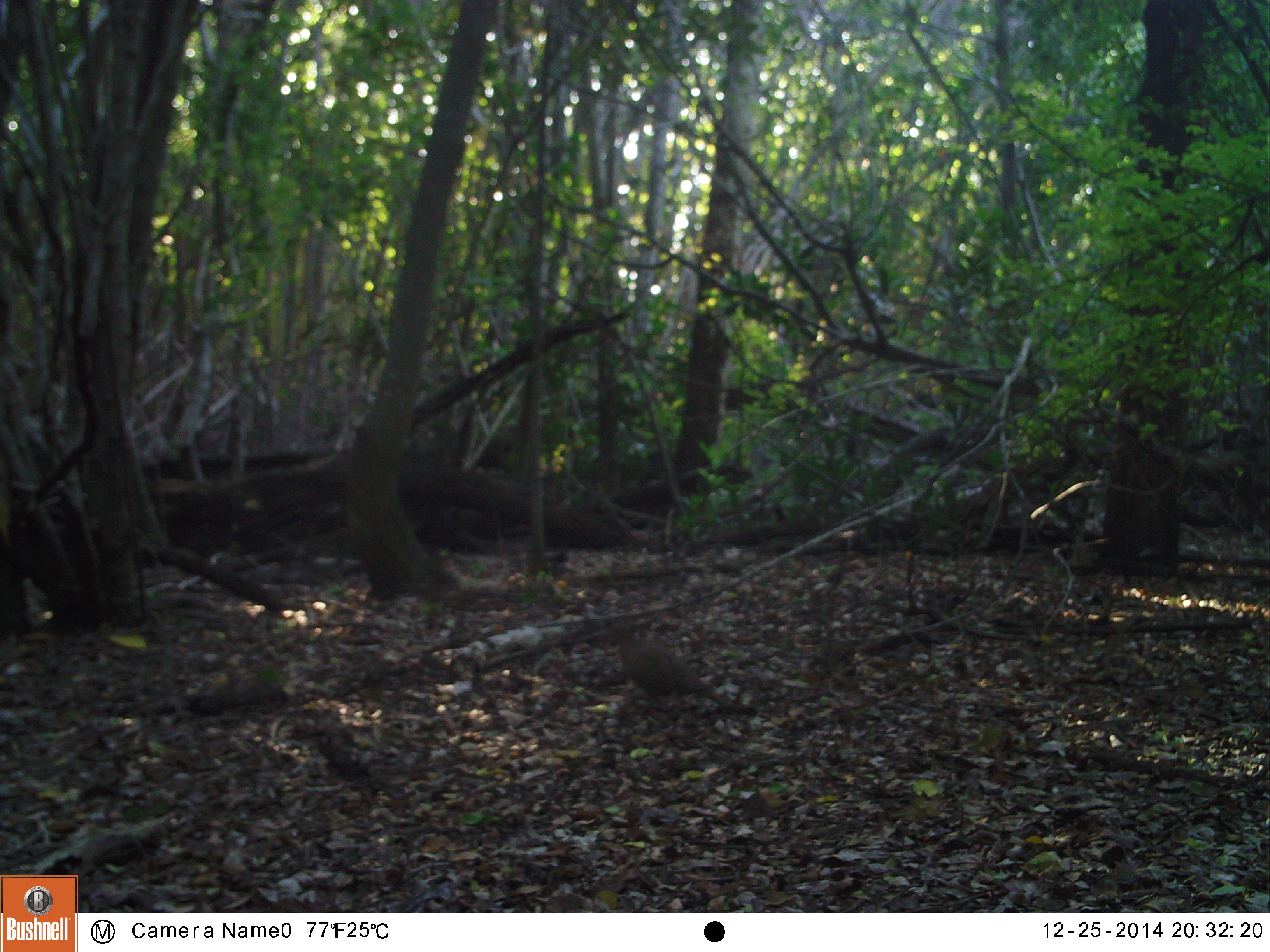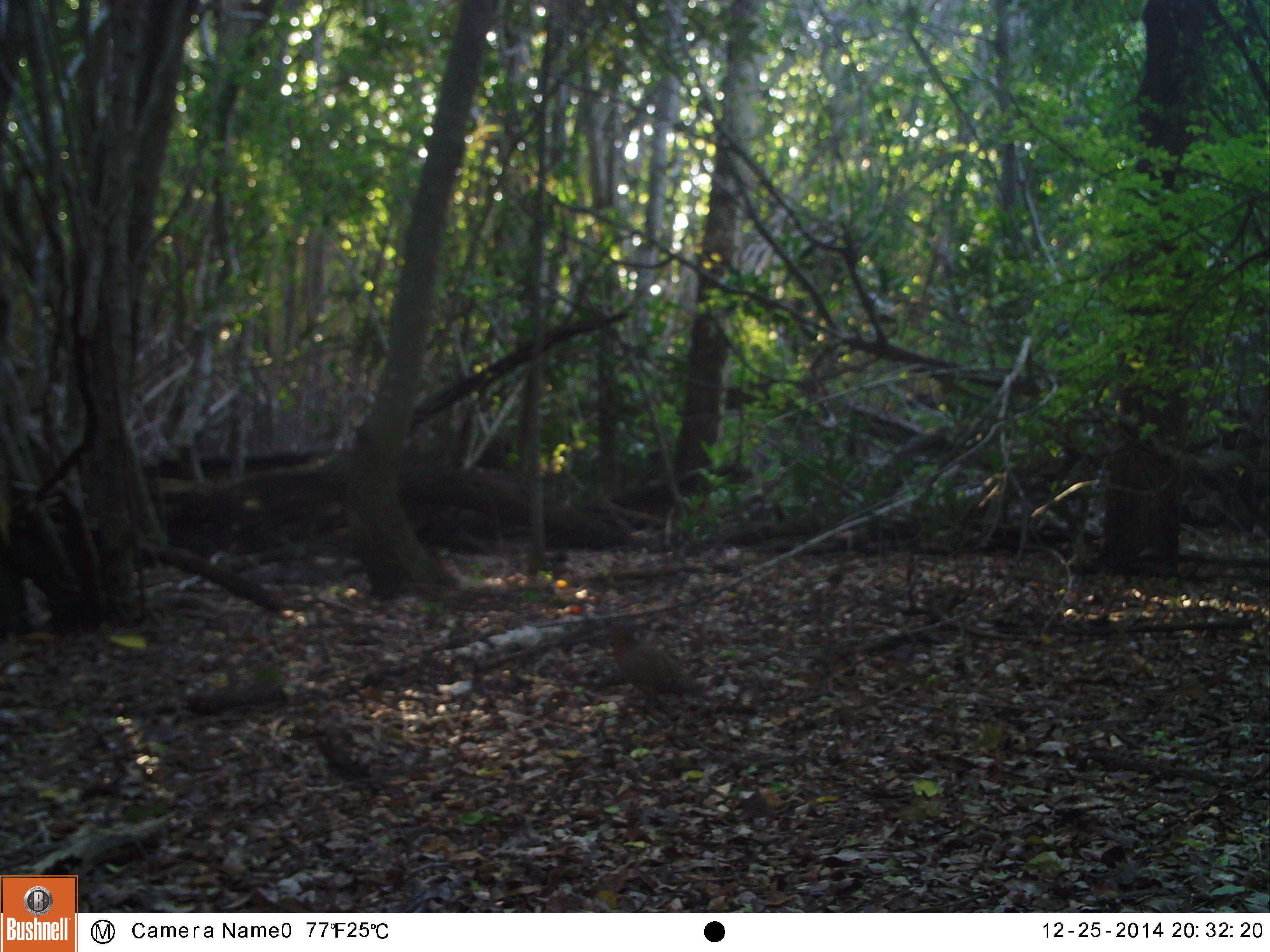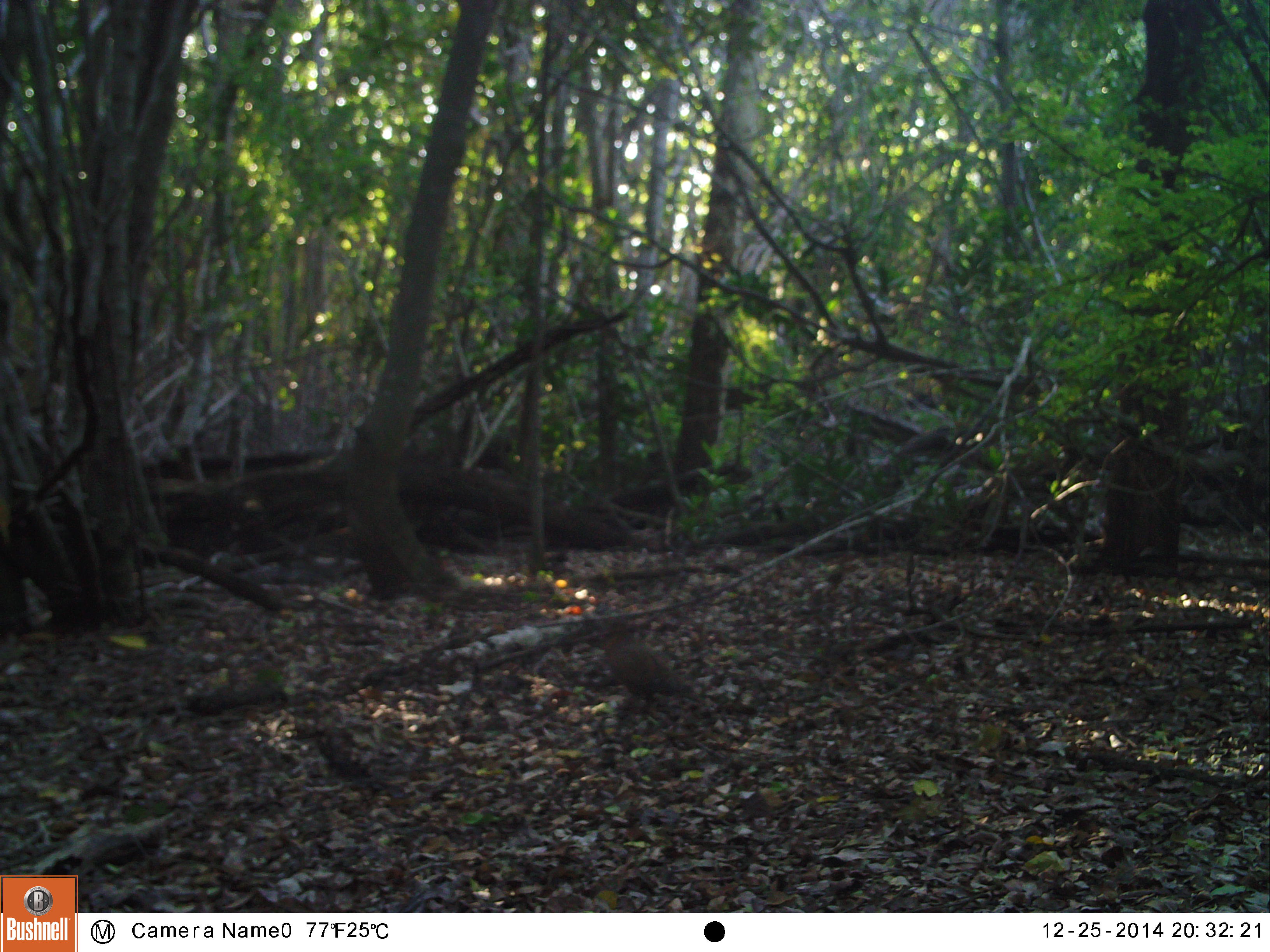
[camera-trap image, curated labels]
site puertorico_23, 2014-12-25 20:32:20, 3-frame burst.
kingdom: Animalia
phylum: Chordata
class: Aves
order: Columbiformes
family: Columbidae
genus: Zenaida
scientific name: Zenaida asiatica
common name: white-winged dove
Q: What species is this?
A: White-winged dove (Zenaida asiatica).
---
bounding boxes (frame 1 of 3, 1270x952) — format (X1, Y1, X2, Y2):
white-winged dove: (598, 622, 743, 719)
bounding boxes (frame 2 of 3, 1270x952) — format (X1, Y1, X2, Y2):
white-winged dove: (601, 626, 703, 708)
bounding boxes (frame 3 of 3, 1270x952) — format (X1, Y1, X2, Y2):
white-winged dove: (591, 624, 698, 719)